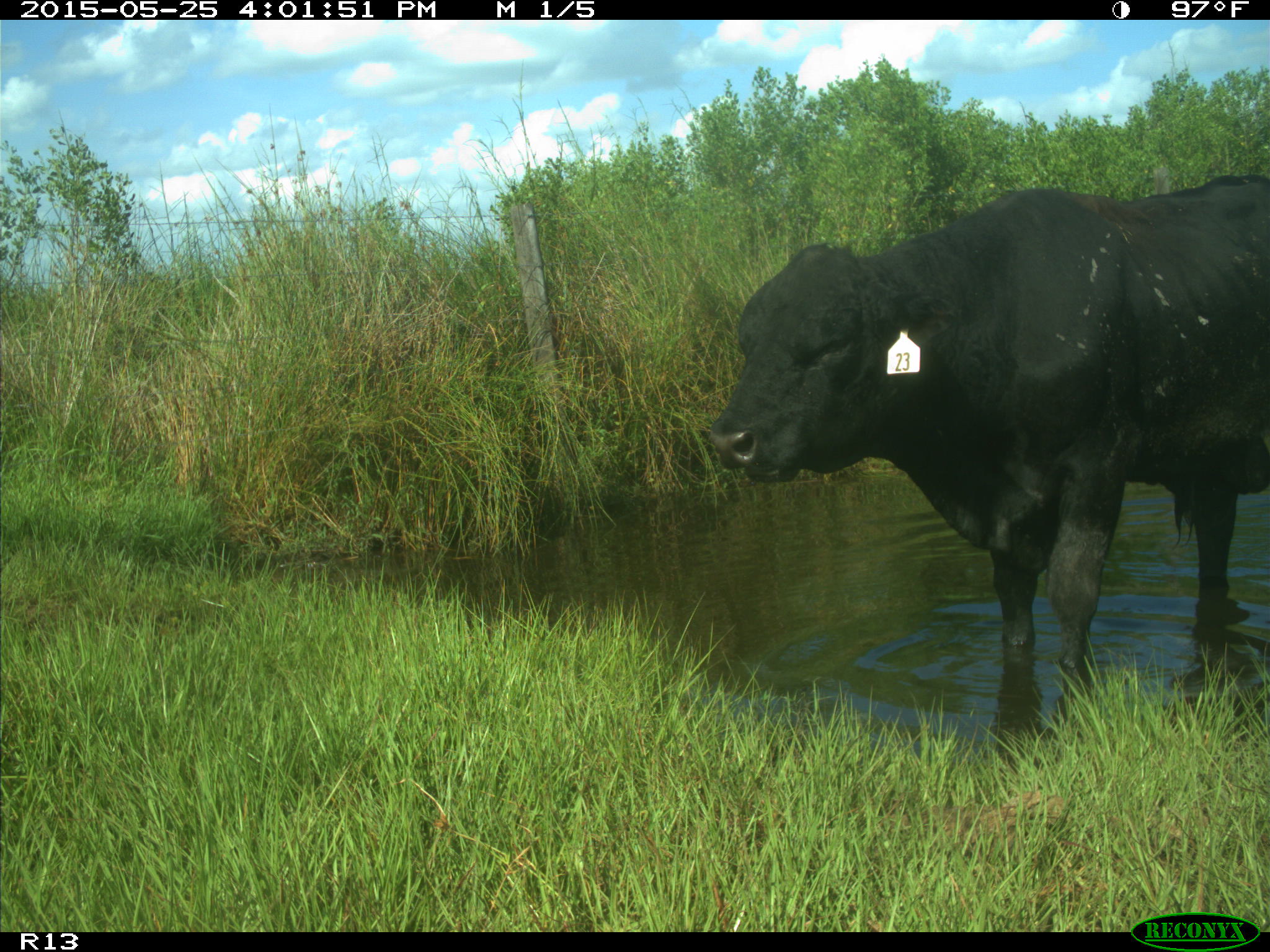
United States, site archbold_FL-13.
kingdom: Animalia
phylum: Chordata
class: Mammalia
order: Artiodactyla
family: Bovidae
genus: Bos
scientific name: Bos taurus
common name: domestic cow